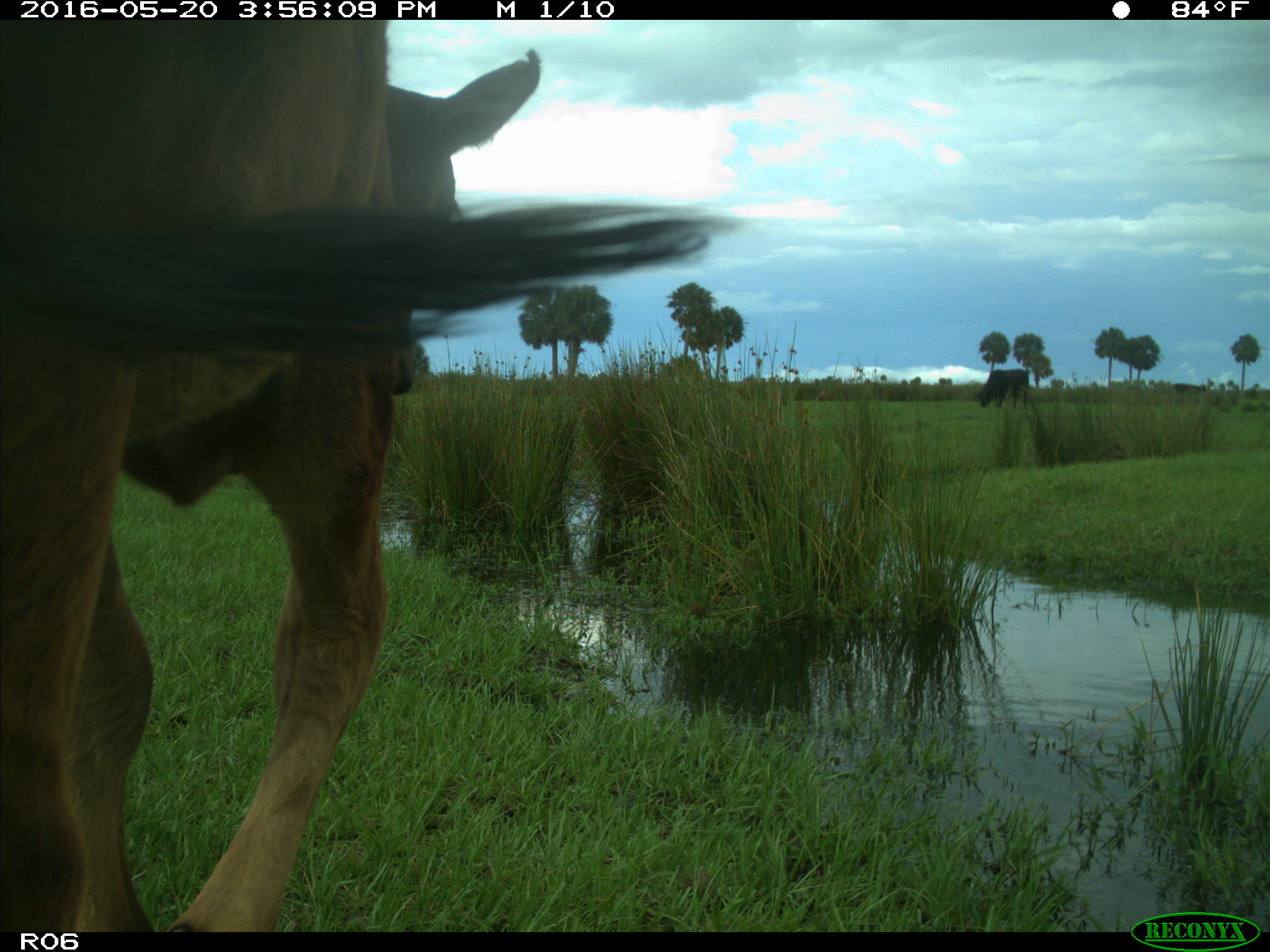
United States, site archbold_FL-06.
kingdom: Animalia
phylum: Chordata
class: Mammalia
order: Artiodactyla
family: Bovidae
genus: Bos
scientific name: Bos taurus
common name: domestic cow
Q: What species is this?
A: Bos taurus (domestic cow).